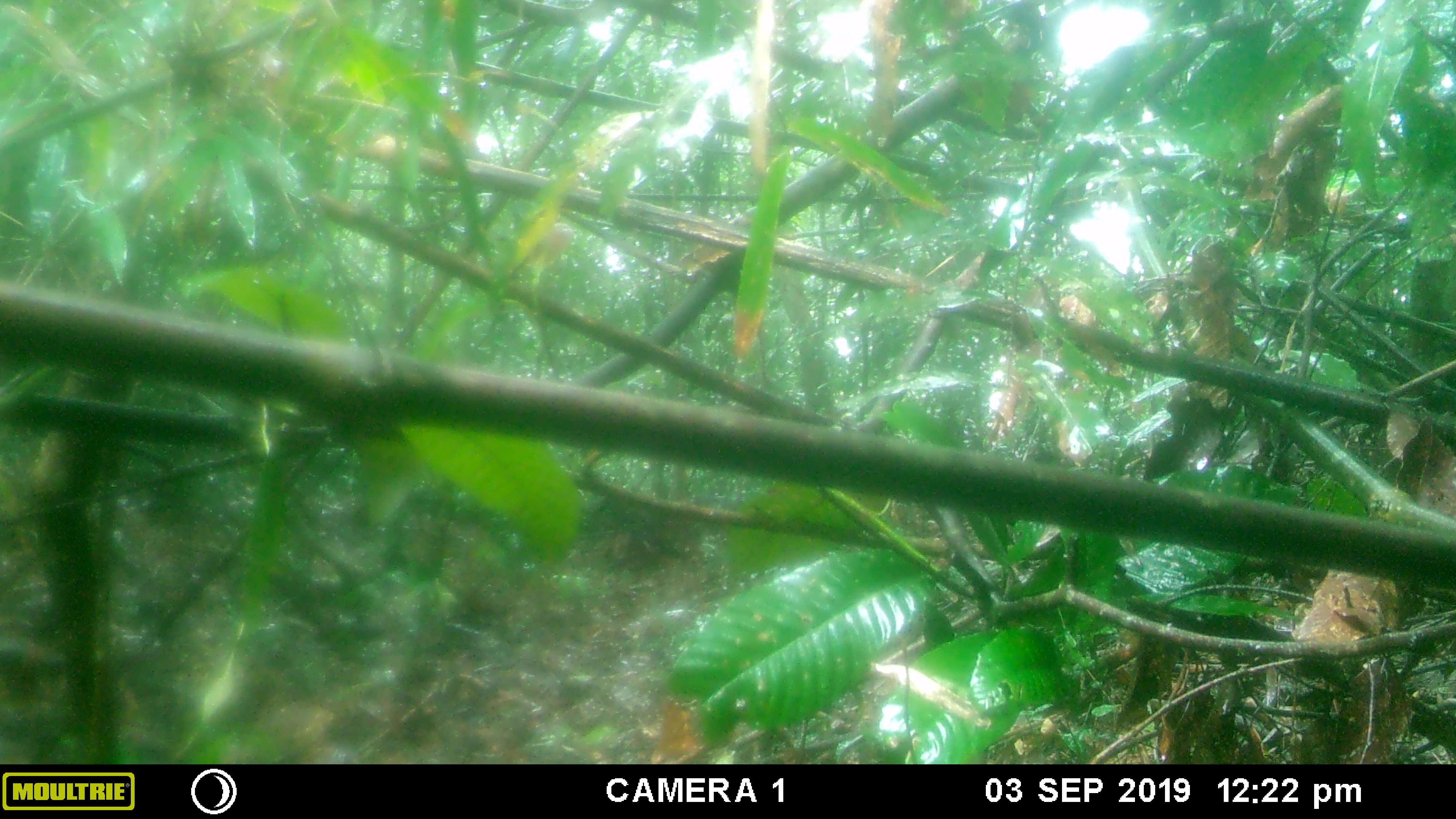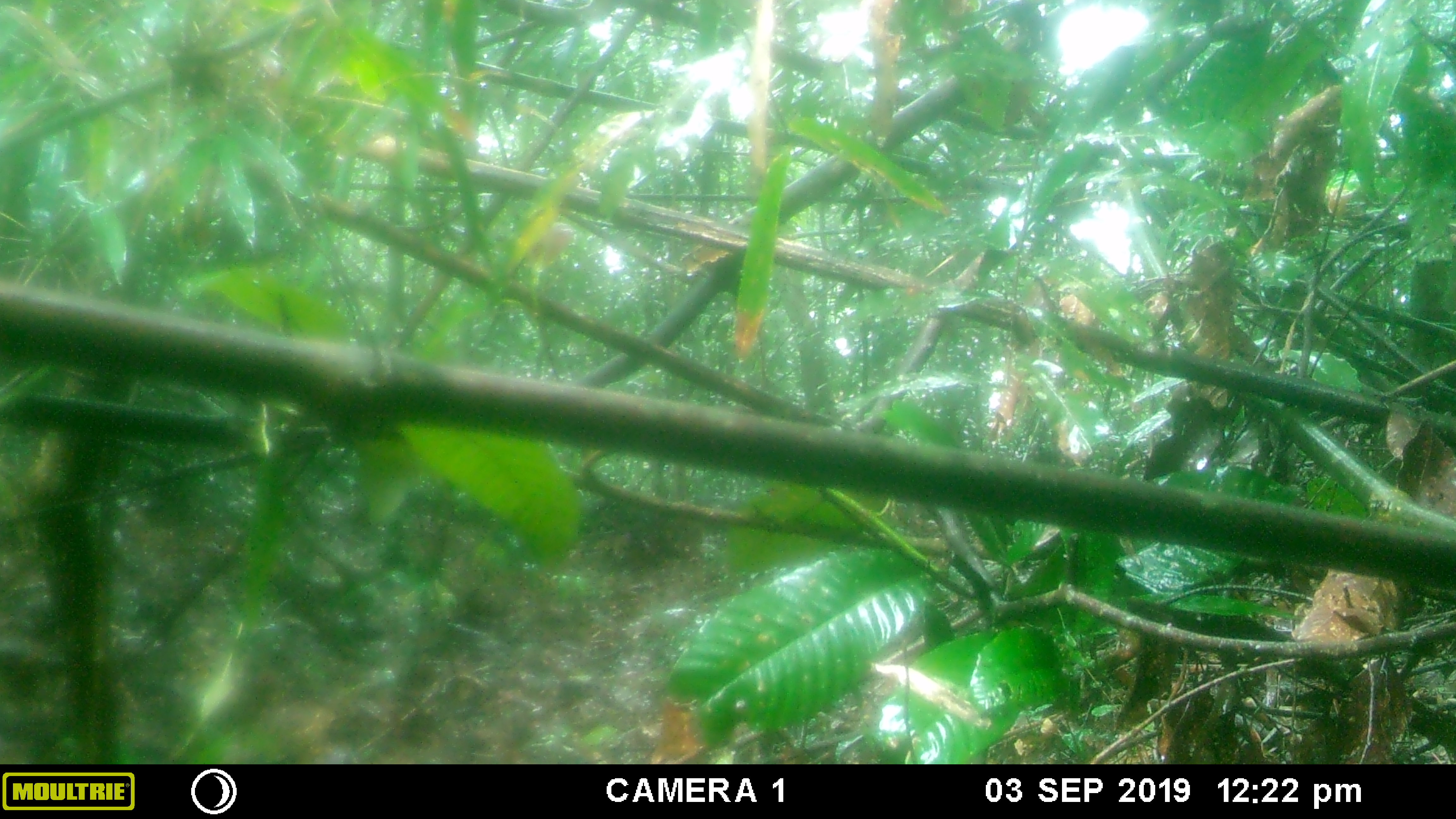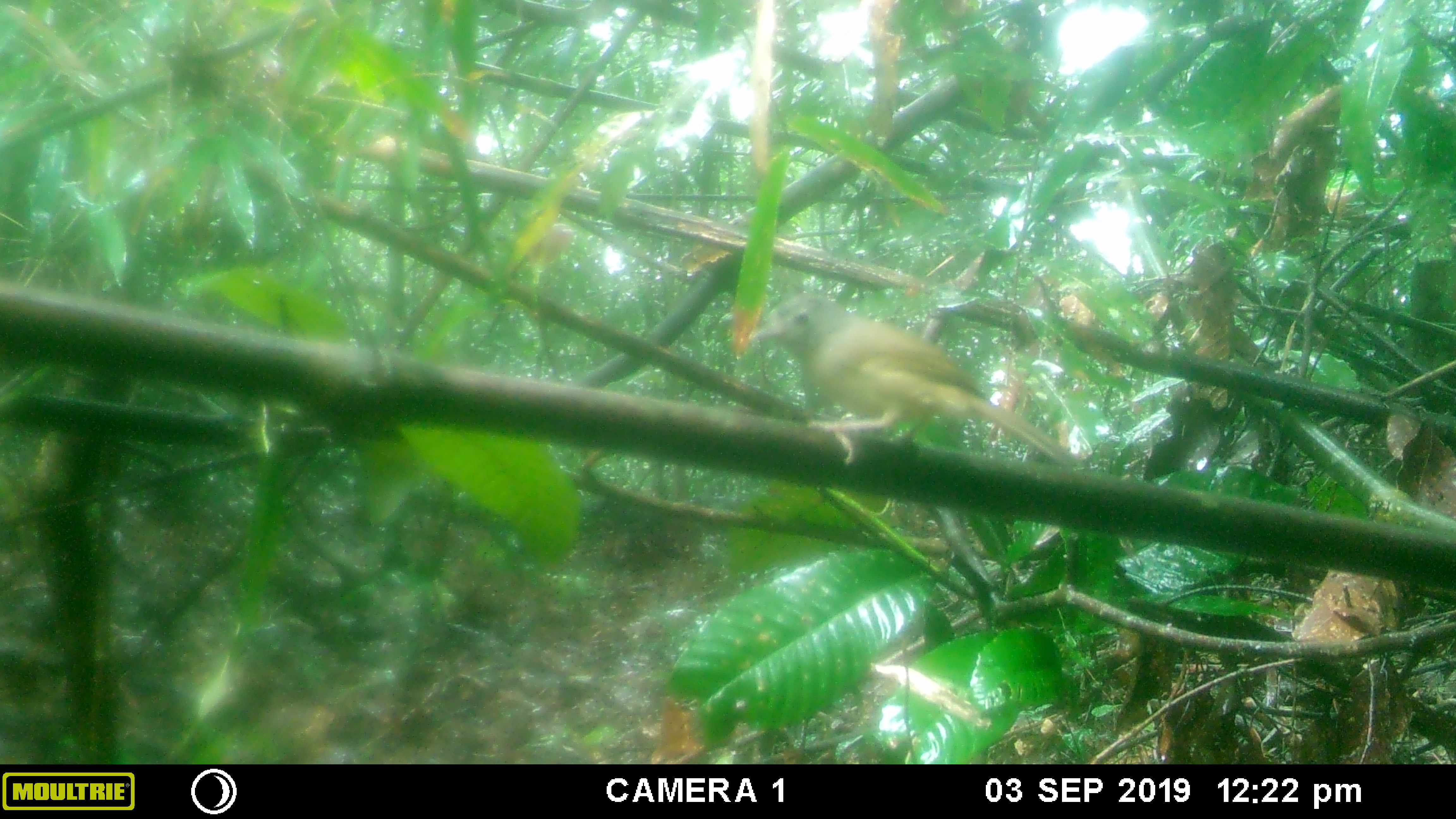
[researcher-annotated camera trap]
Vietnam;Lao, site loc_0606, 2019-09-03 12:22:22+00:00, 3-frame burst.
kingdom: Animalia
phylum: Chordata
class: Aves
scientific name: Aves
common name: bird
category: unidentified bird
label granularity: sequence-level